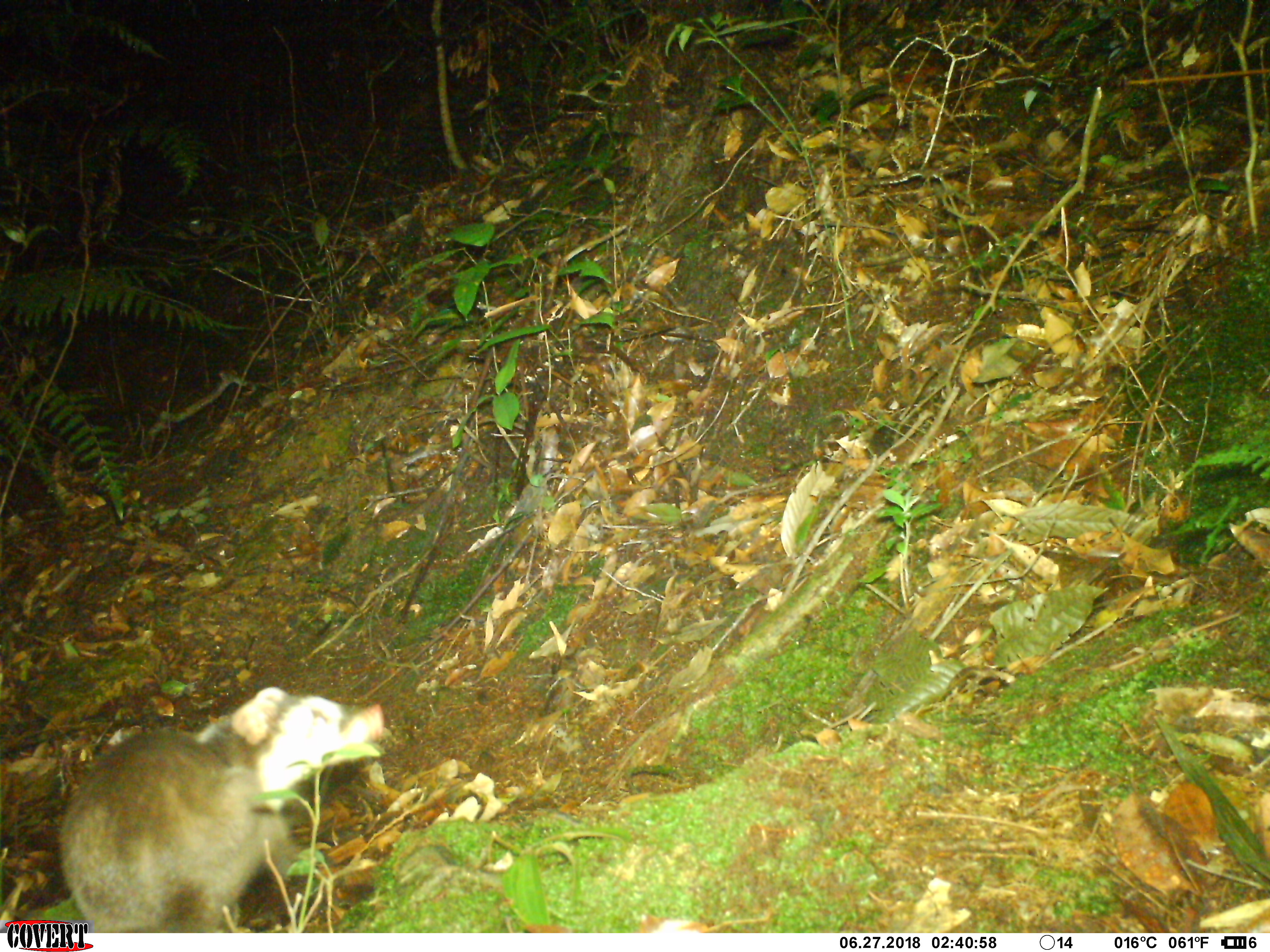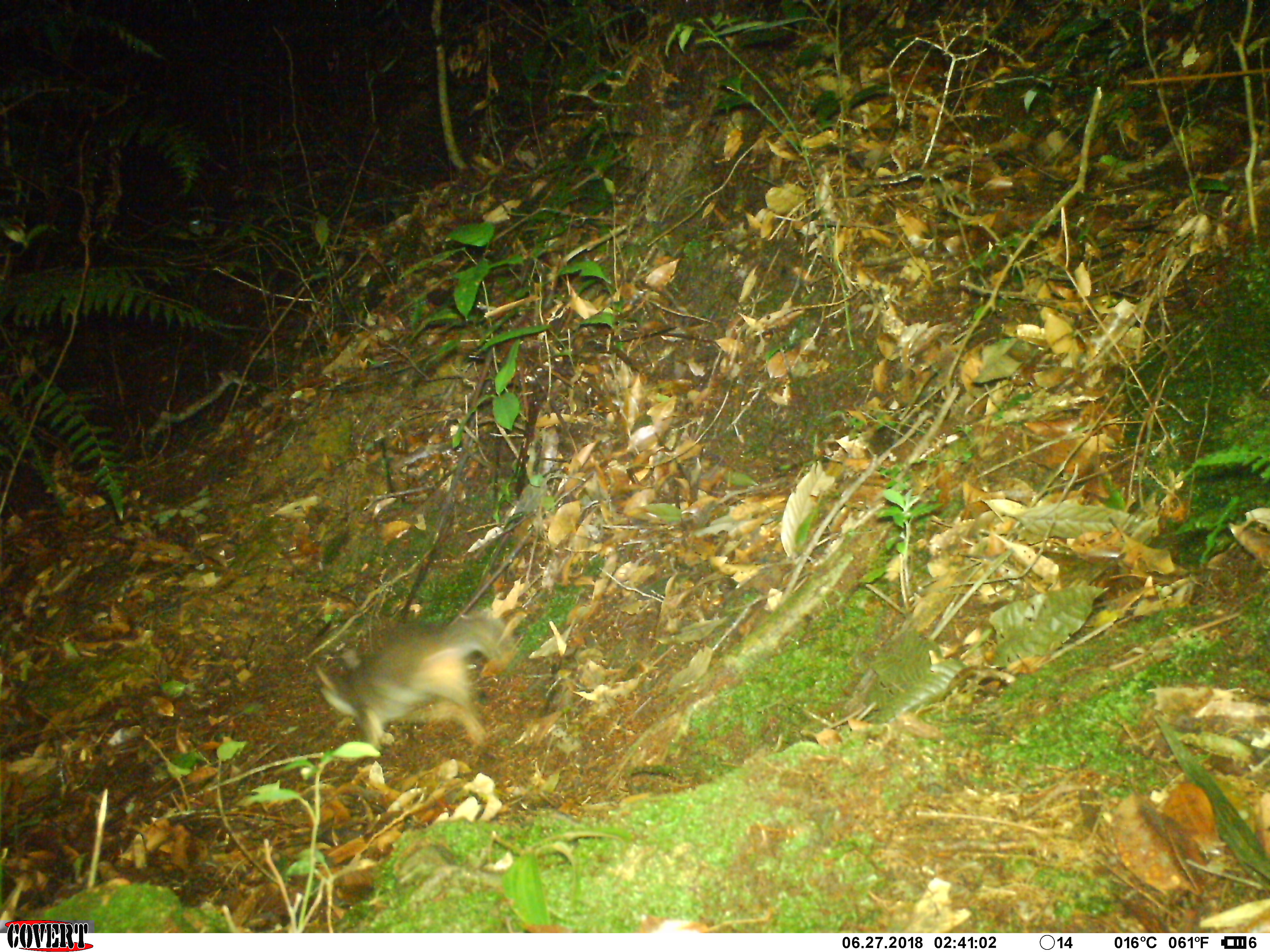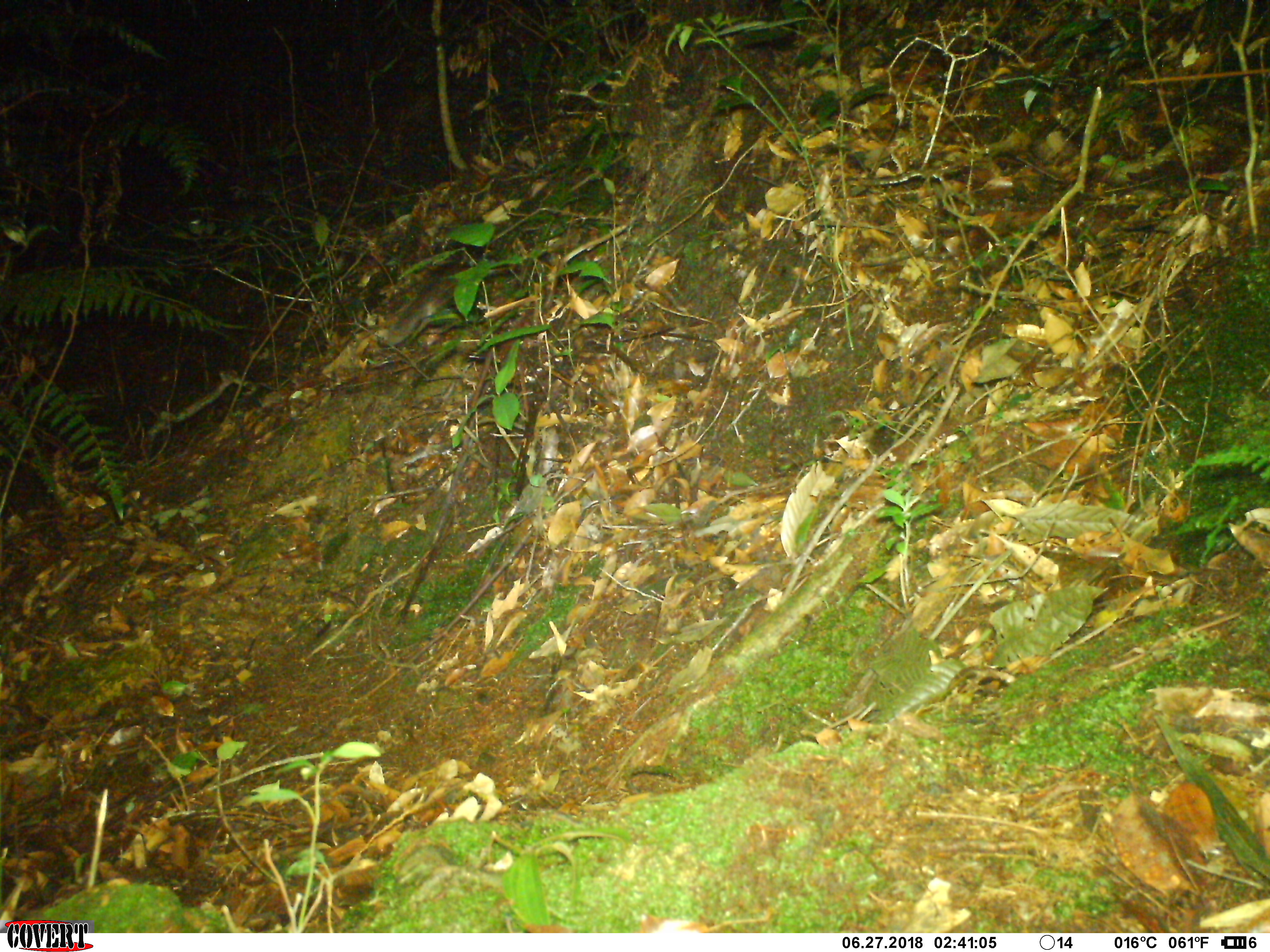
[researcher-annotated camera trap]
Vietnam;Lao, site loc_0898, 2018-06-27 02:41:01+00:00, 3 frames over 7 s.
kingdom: Animalia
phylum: Chordata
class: Mammalia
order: Carnivora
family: Mustelidae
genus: Melogale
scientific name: Melogale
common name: ferret badger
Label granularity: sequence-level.